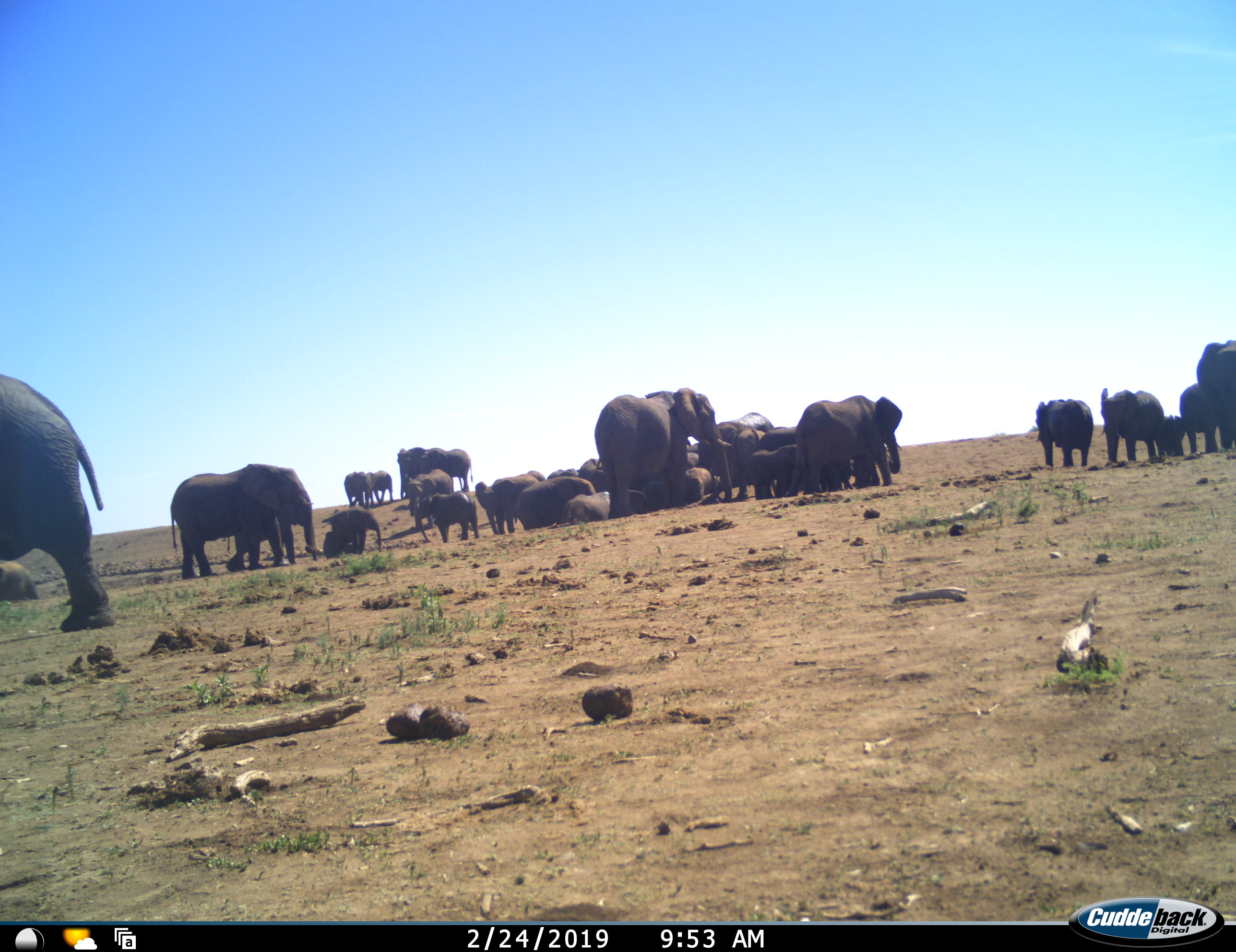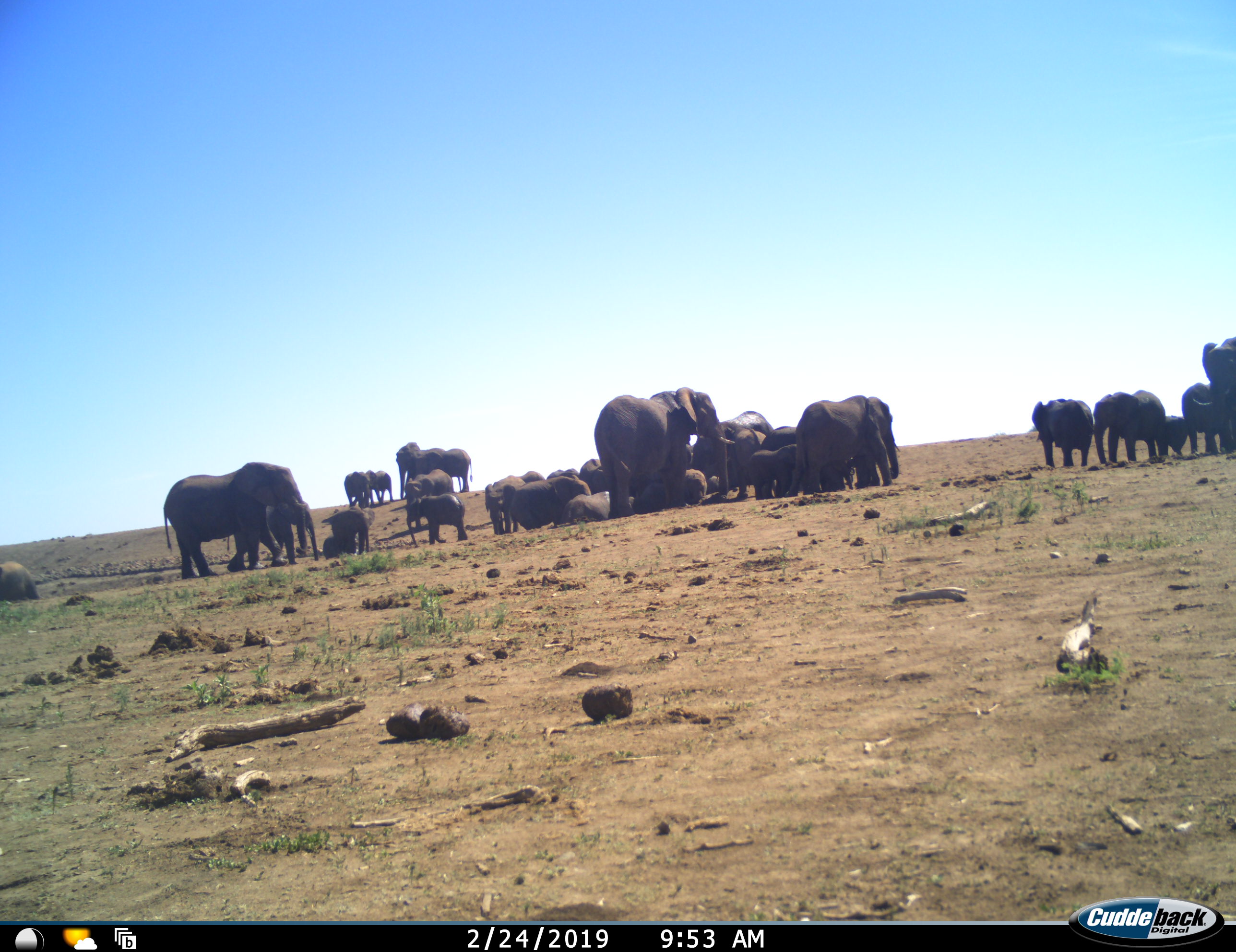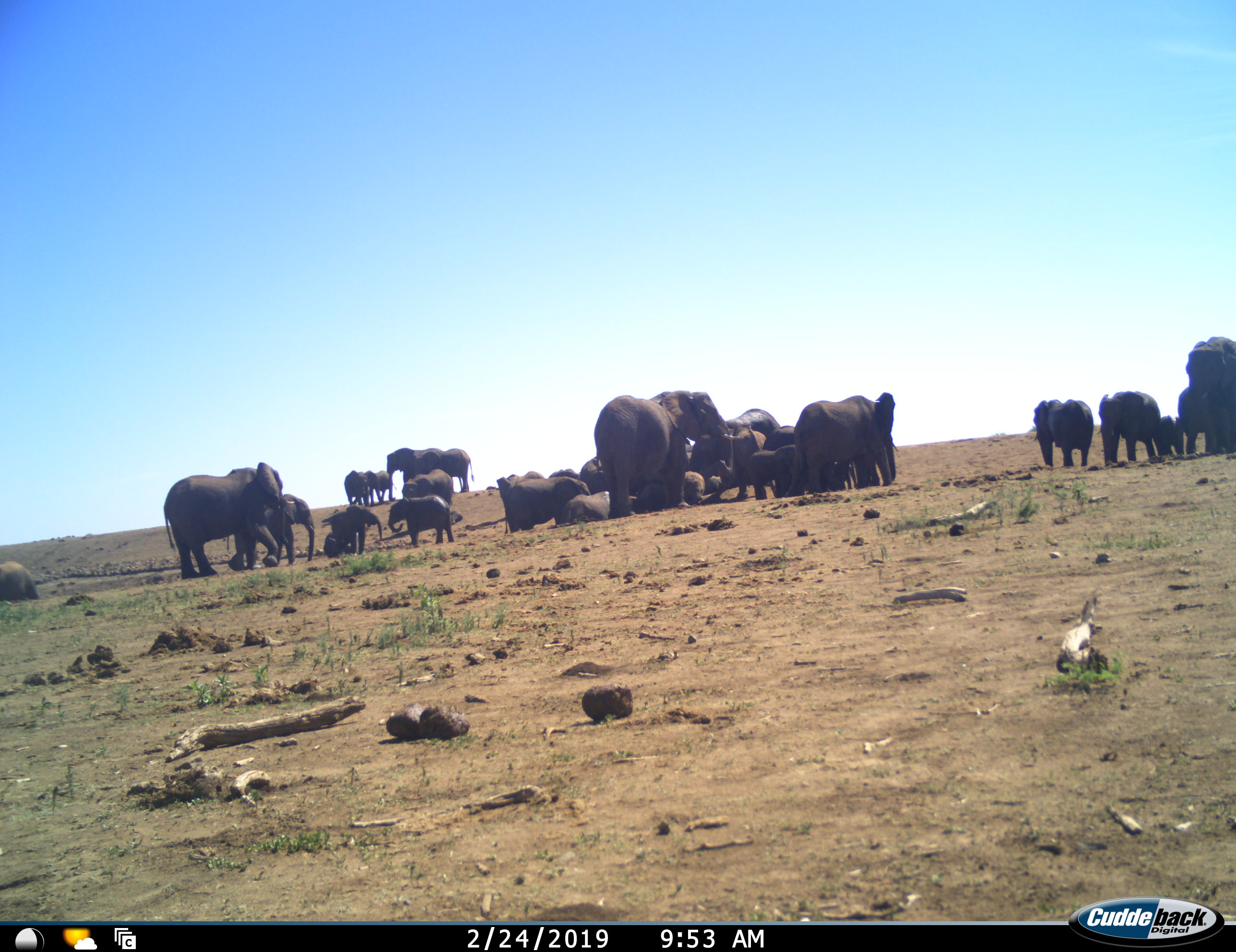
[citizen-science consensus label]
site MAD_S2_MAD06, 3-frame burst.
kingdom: Animalia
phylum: Chordata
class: Mammalia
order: Proboscidea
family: Elephantidae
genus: Loxodonta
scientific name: Loxodonta africana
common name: african bush elephant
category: elephant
Elephant (african bush elephant) (Loxodonta africana), count 11-50. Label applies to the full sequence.